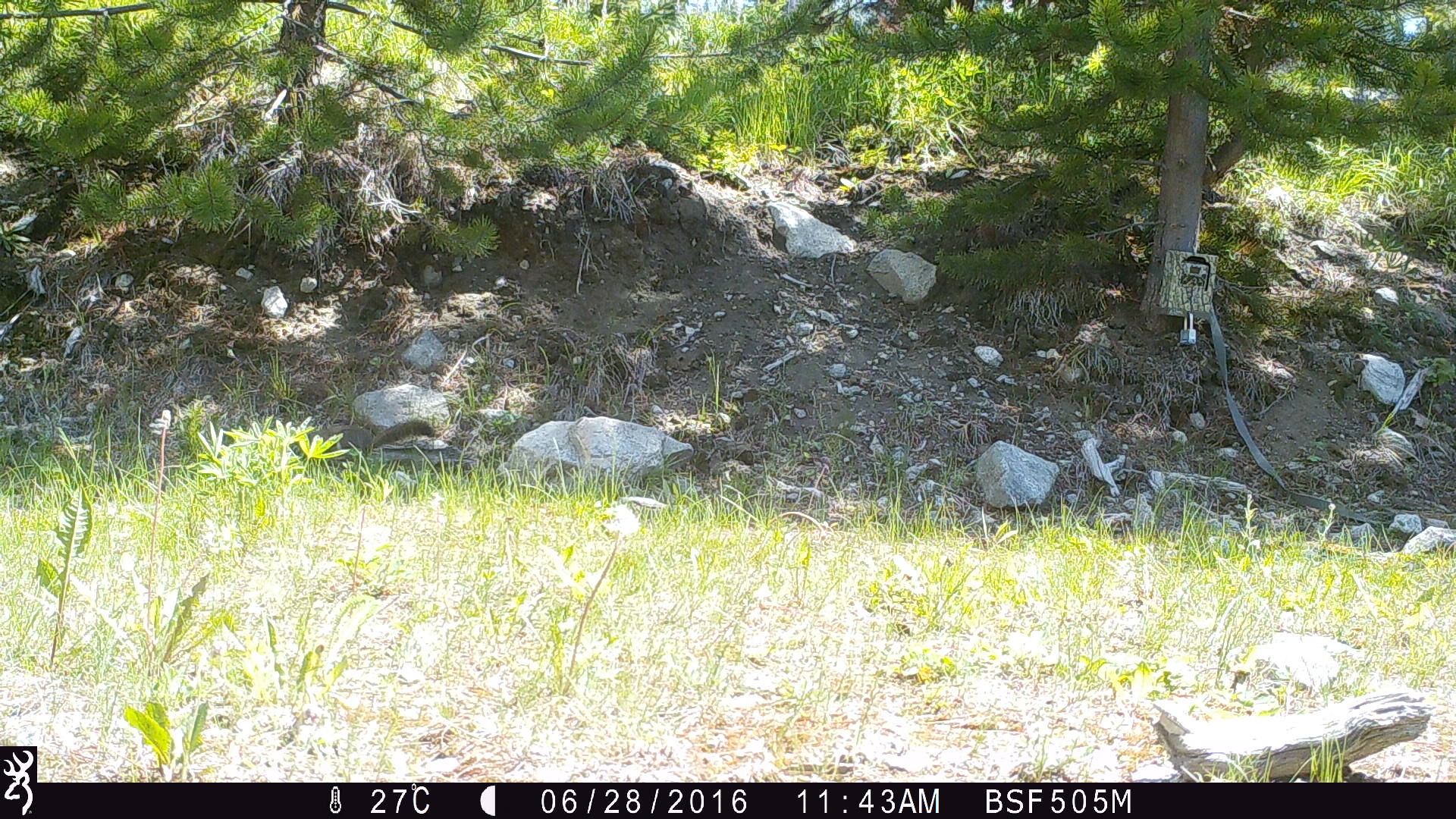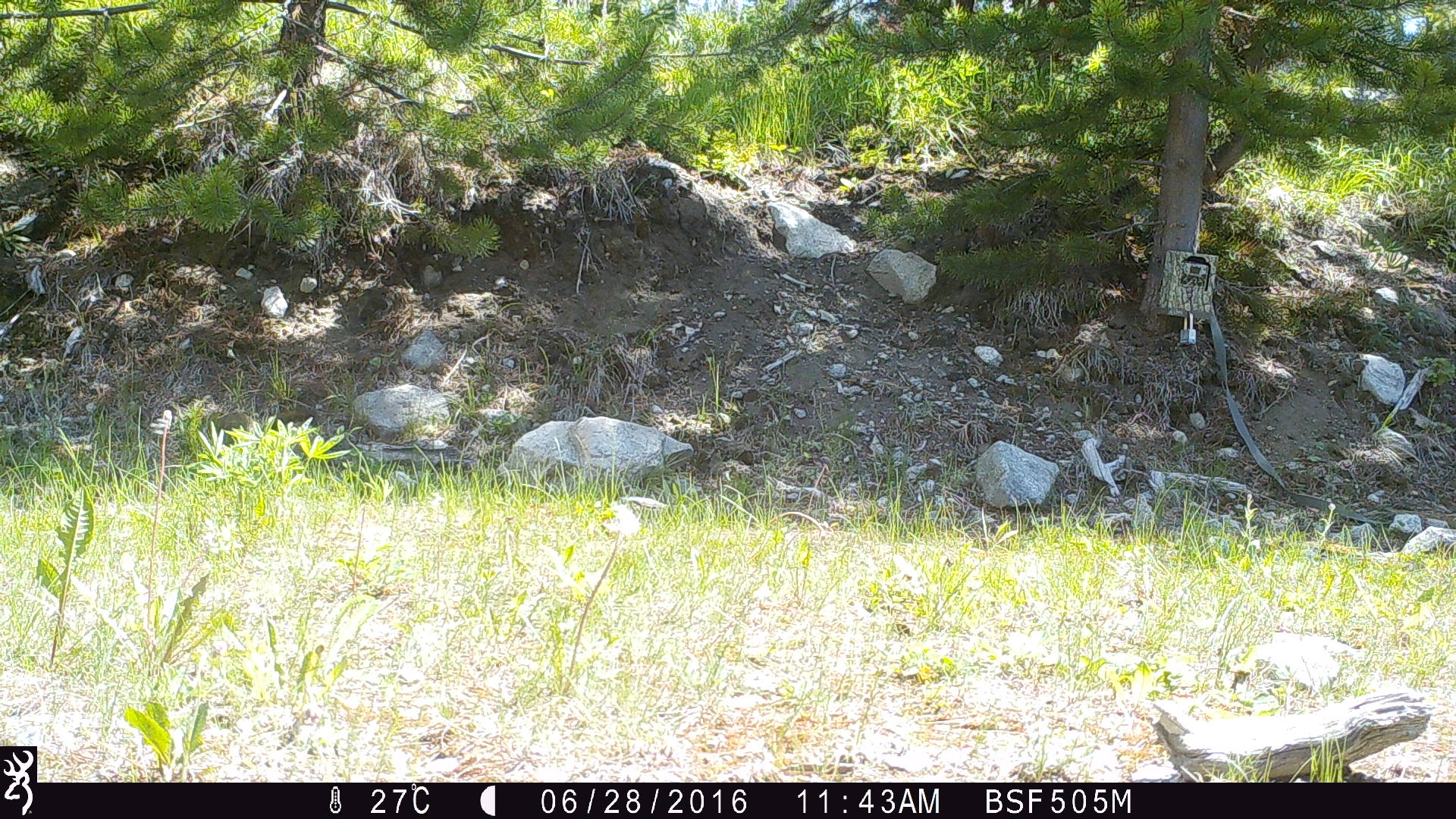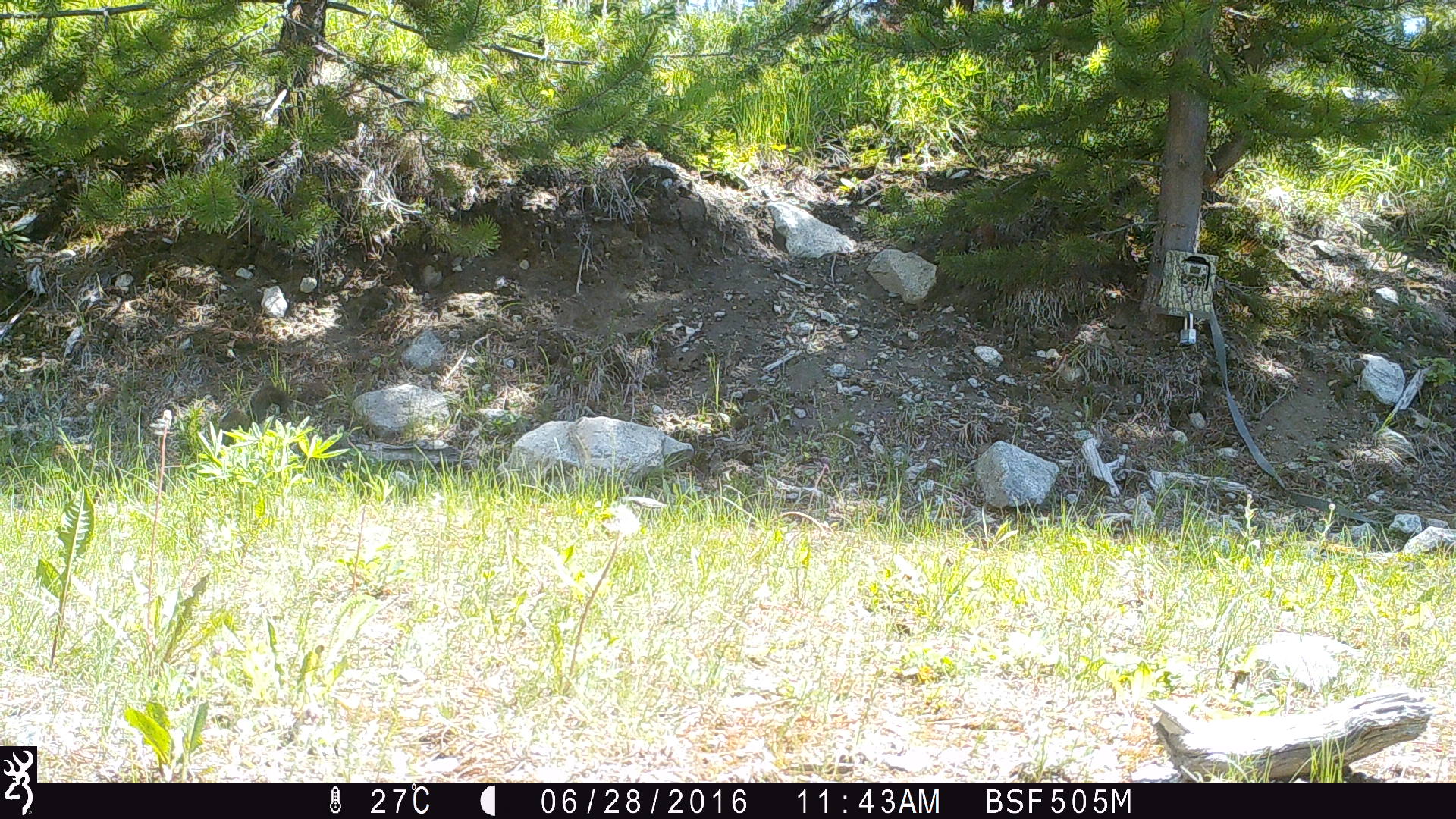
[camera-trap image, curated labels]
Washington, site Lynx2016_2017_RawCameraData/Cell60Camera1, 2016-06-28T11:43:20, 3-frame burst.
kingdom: Animalia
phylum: Chordata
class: Mammalia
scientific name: Mammalia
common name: small mammal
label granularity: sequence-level